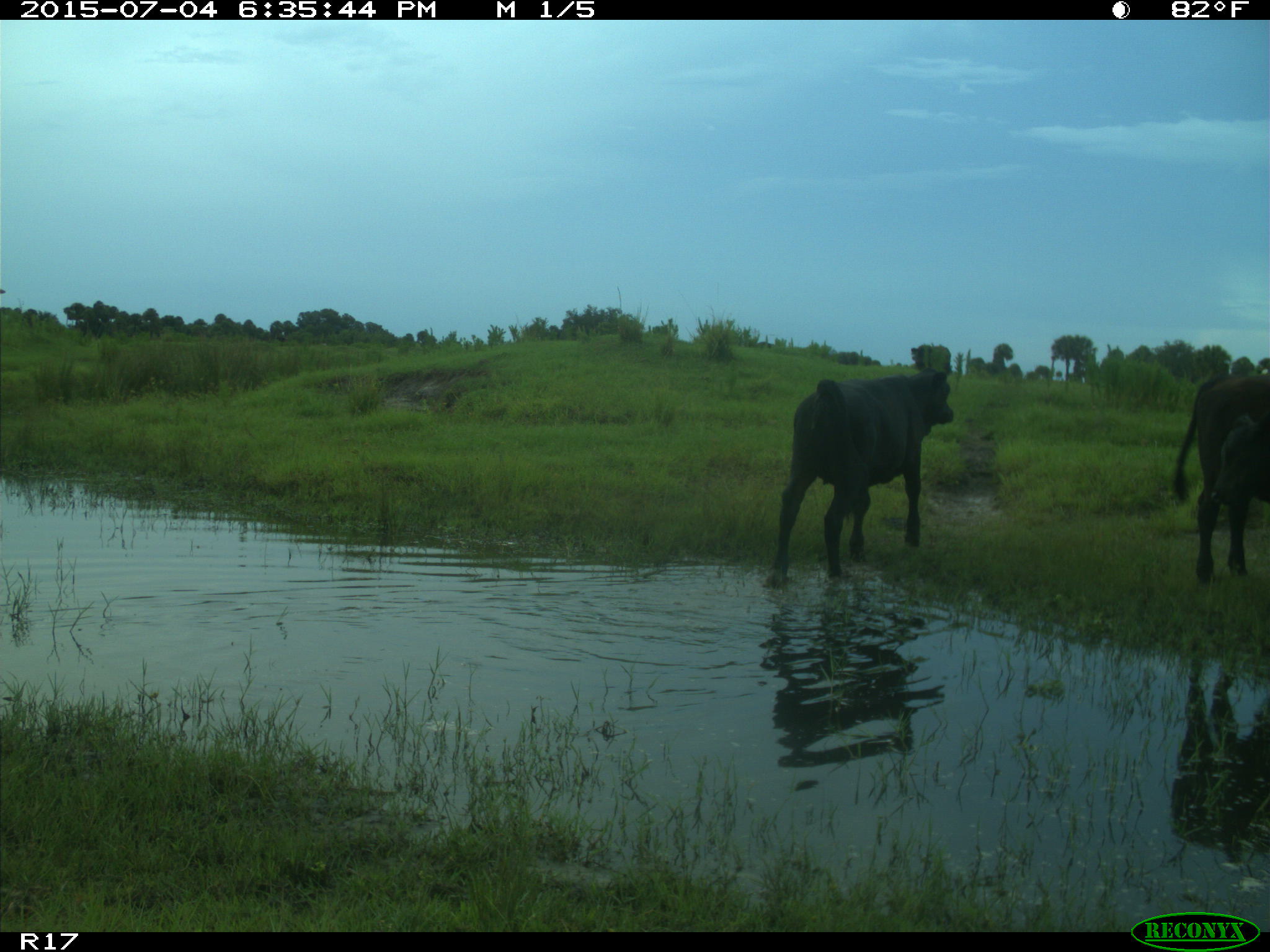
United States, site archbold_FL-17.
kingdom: Animalia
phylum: Chordata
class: Mammalia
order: Artiodactyla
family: Bovidae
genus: Bos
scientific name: Bos taurus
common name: domestic cow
Bos taurus (domestic cow).